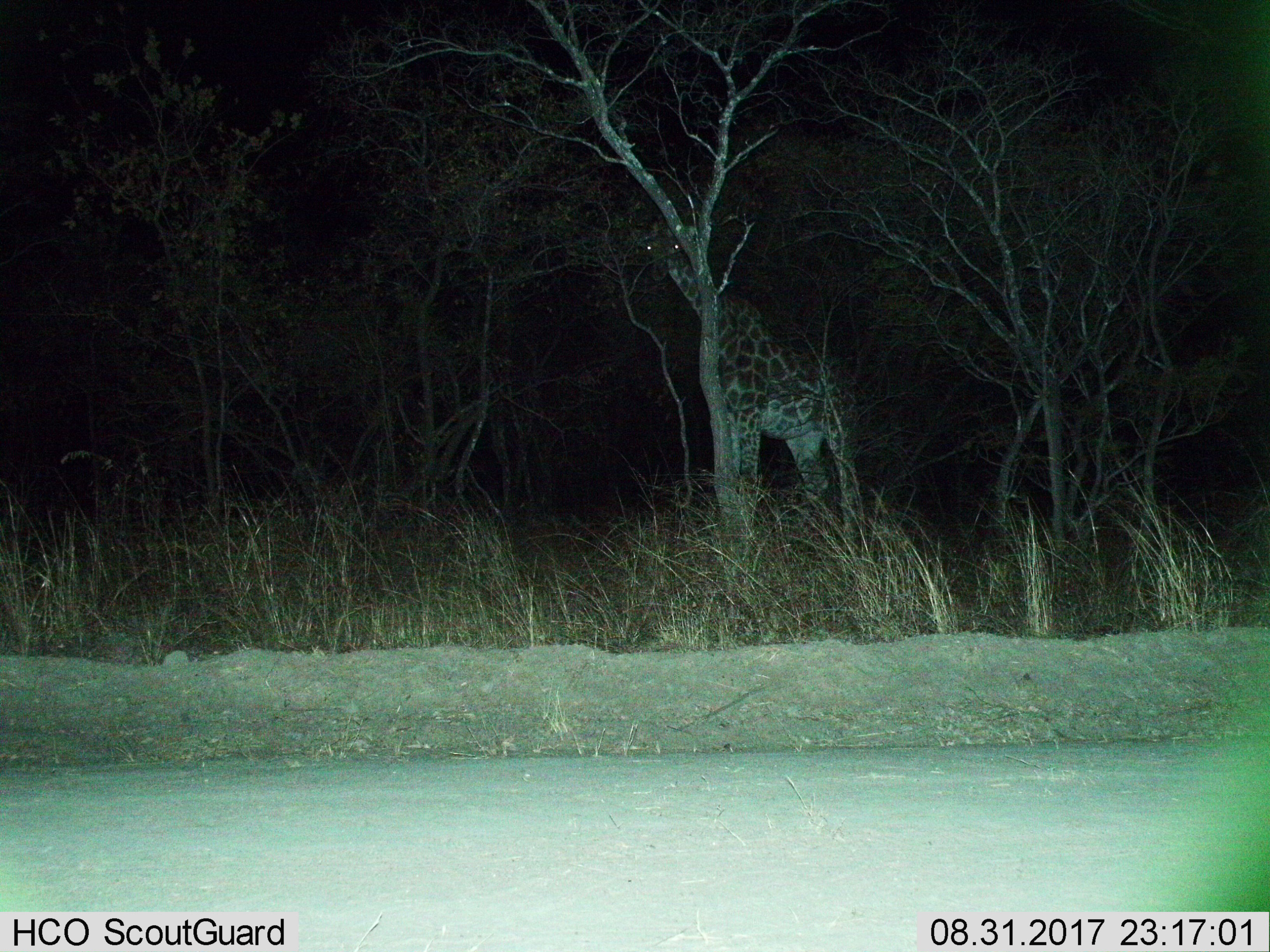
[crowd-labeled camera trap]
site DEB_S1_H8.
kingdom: Animalia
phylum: Chordata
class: Mammalia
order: Artiodactyla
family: Giraffidae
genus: Giraffa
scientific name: Giraffa camelopardalis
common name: giraffe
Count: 1.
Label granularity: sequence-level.